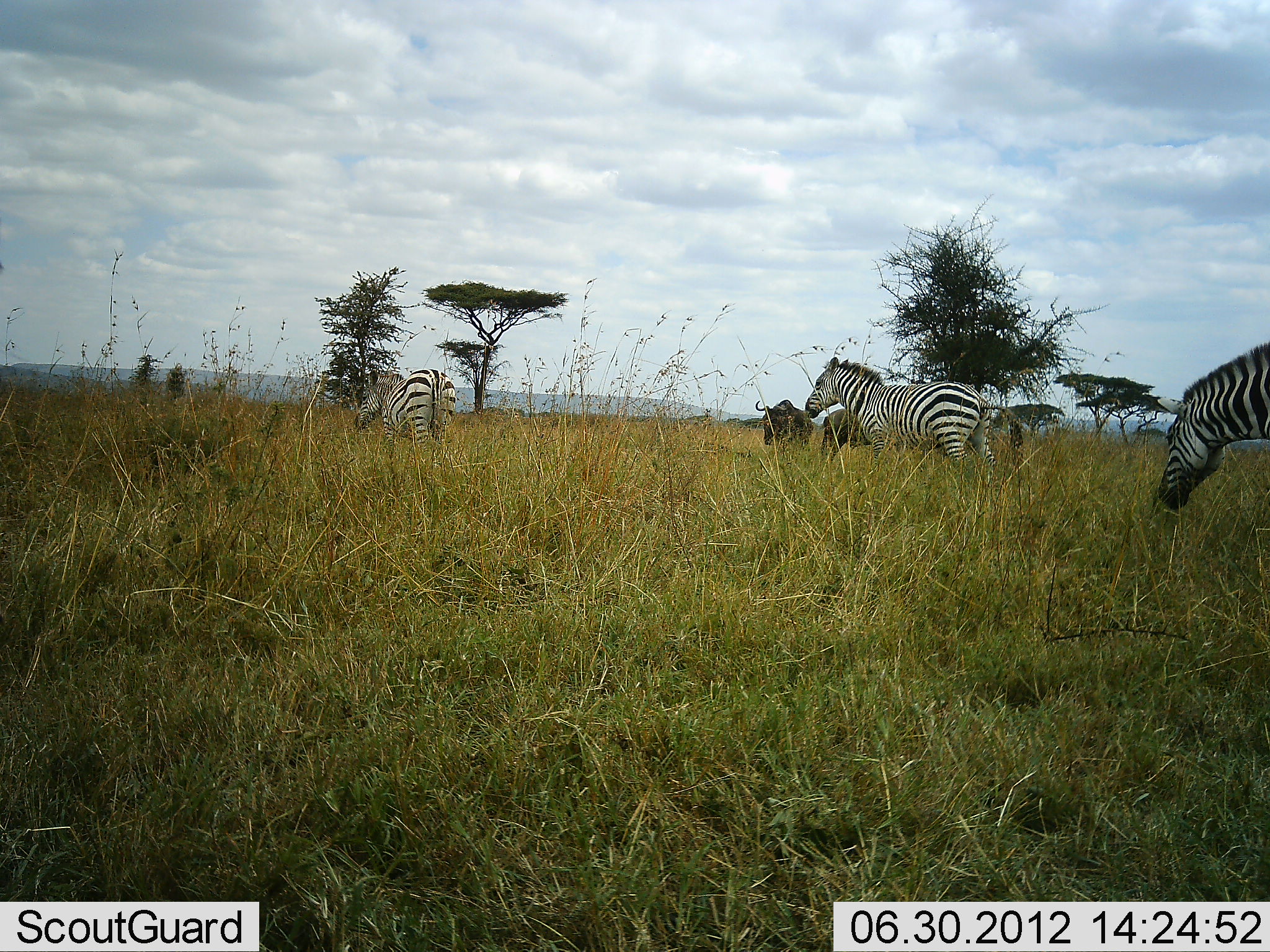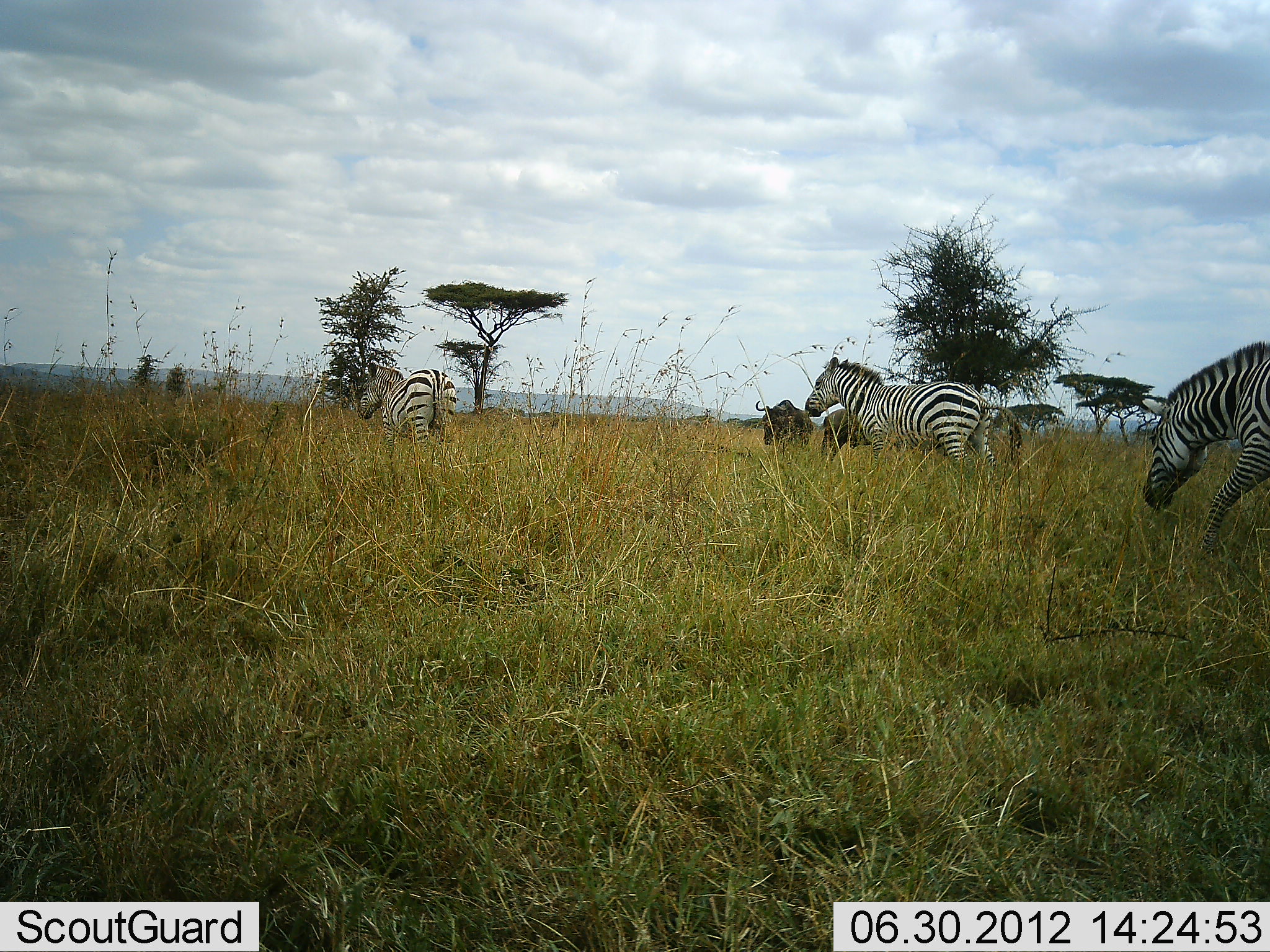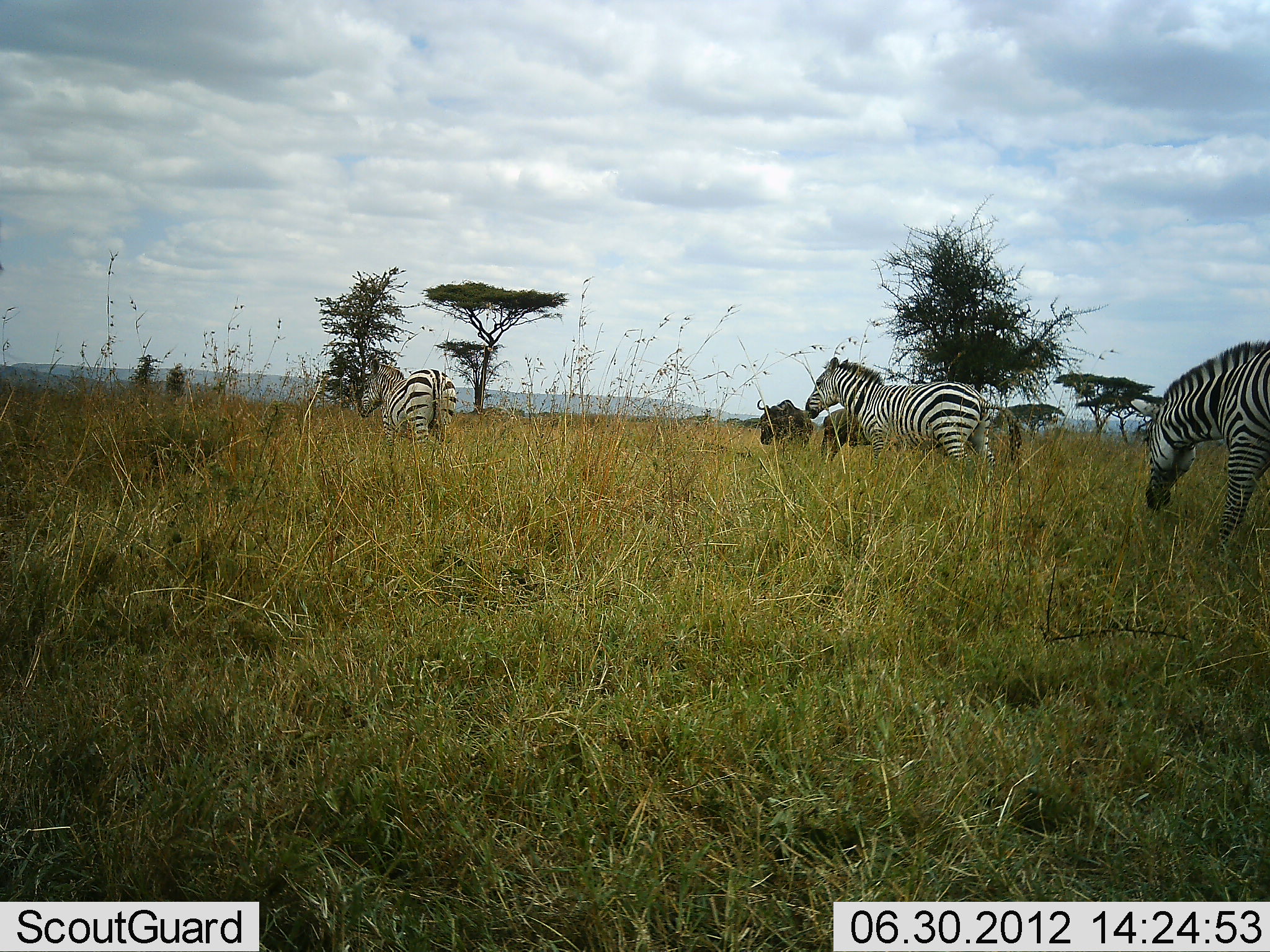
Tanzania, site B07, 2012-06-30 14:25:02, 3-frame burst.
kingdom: Animalia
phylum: Chordata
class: Mammalia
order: Artiodactyla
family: Bovidae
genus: Connochaetes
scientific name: Connochaetes taurinus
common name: blue wildebeest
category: wildebeest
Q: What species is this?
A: Wildebeest (blue wildebeest) (Connochaetes taurinus).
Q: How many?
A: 2.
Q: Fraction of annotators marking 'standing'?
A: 60%.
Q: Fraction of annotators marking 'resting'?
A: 0%.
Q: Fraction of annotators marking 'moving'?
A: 0%.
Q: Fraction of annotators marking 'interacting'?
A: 0%.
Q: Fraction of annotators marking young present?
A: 0%.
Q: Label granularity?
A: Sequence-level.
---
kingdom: Animalia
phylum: Chordata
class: Mammalia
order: Perissodactyla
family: Equidae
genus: Equus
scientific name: Equus quagga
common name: plains zebra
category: zebra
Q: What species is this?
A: Zebra (plains zebra) (Equus quagga).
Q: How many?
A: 3.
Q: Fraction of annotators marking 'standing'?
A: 43%.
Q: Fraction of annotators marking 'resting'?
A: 0%.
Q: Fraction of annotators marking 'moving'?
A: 21%.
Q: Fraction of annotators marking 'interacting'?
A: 0%.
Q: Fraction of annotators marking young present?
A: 0%.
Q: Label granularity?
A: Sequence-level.